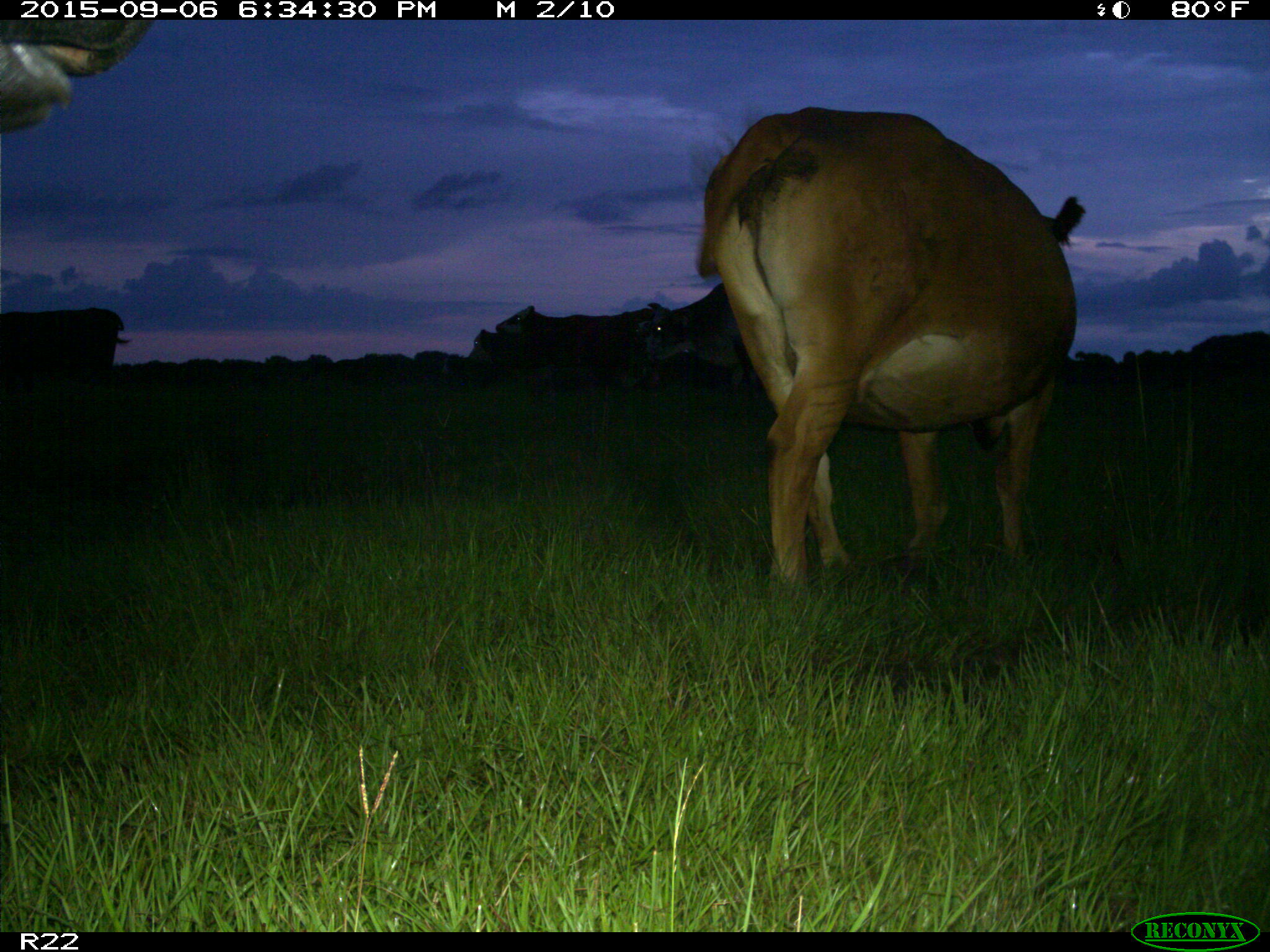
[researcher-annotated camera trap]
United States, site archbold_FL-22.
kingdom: Animalia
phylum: Chordata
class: Mammalia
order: Artiodactyla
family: Bovidae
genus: Bos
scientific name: Bos taurus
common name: domestic cow